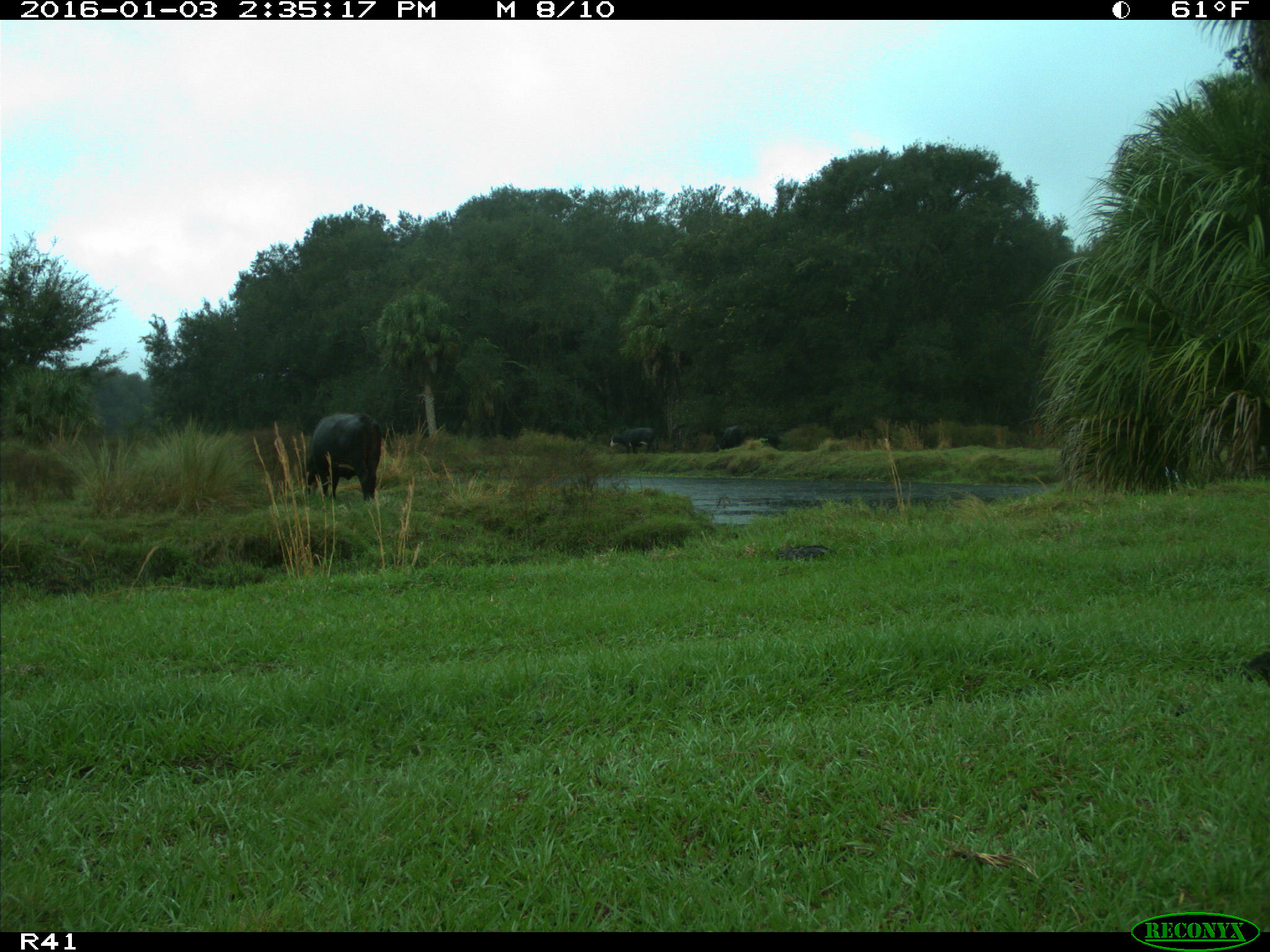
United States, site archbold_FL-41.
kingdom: Animalia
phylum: Chordata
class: Mammalia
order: Artiodactyla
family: Bovidae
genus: Bos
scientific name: Bos taurus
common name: domestic cow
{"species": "Bos taurus (domestic cow)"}